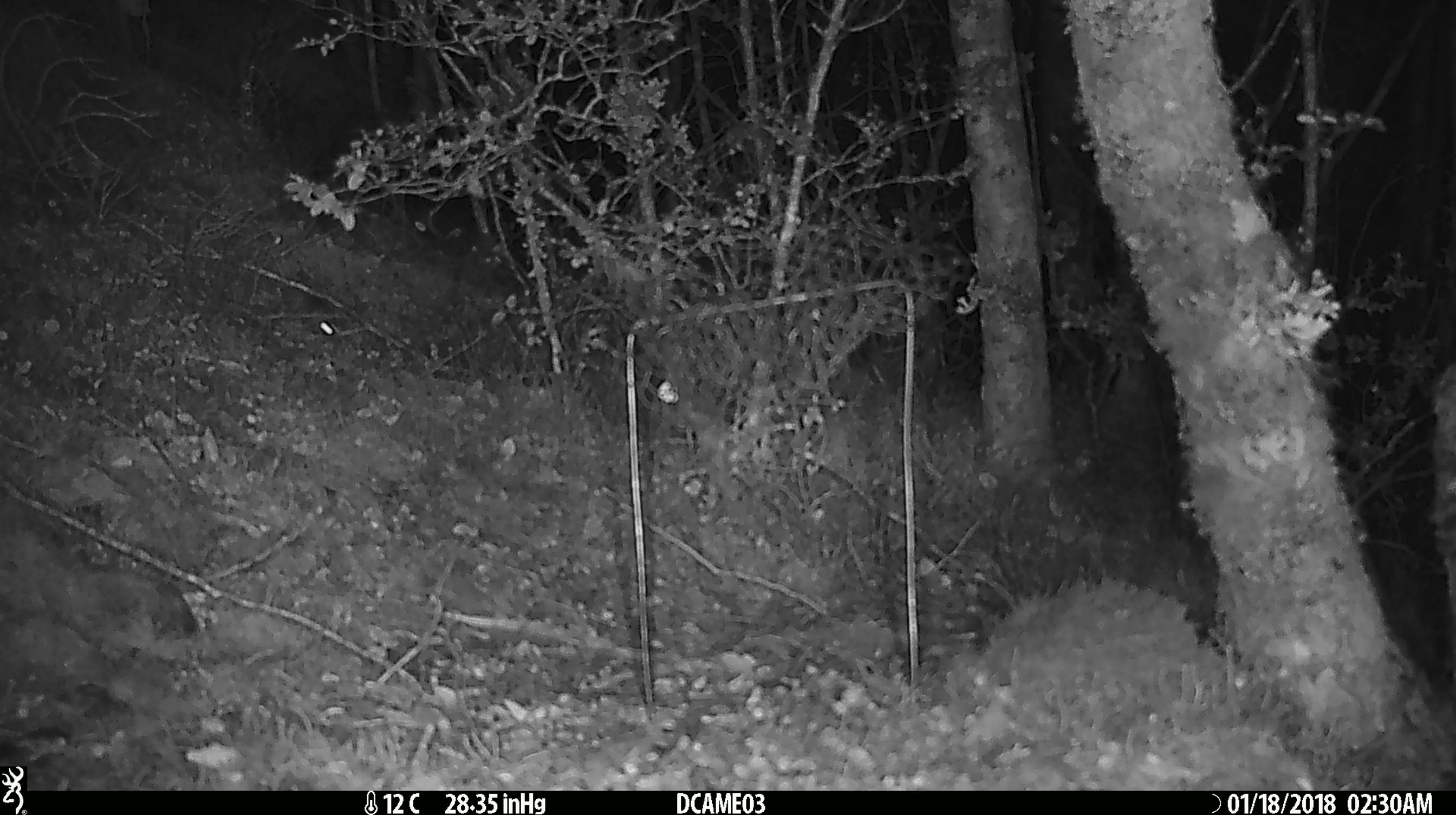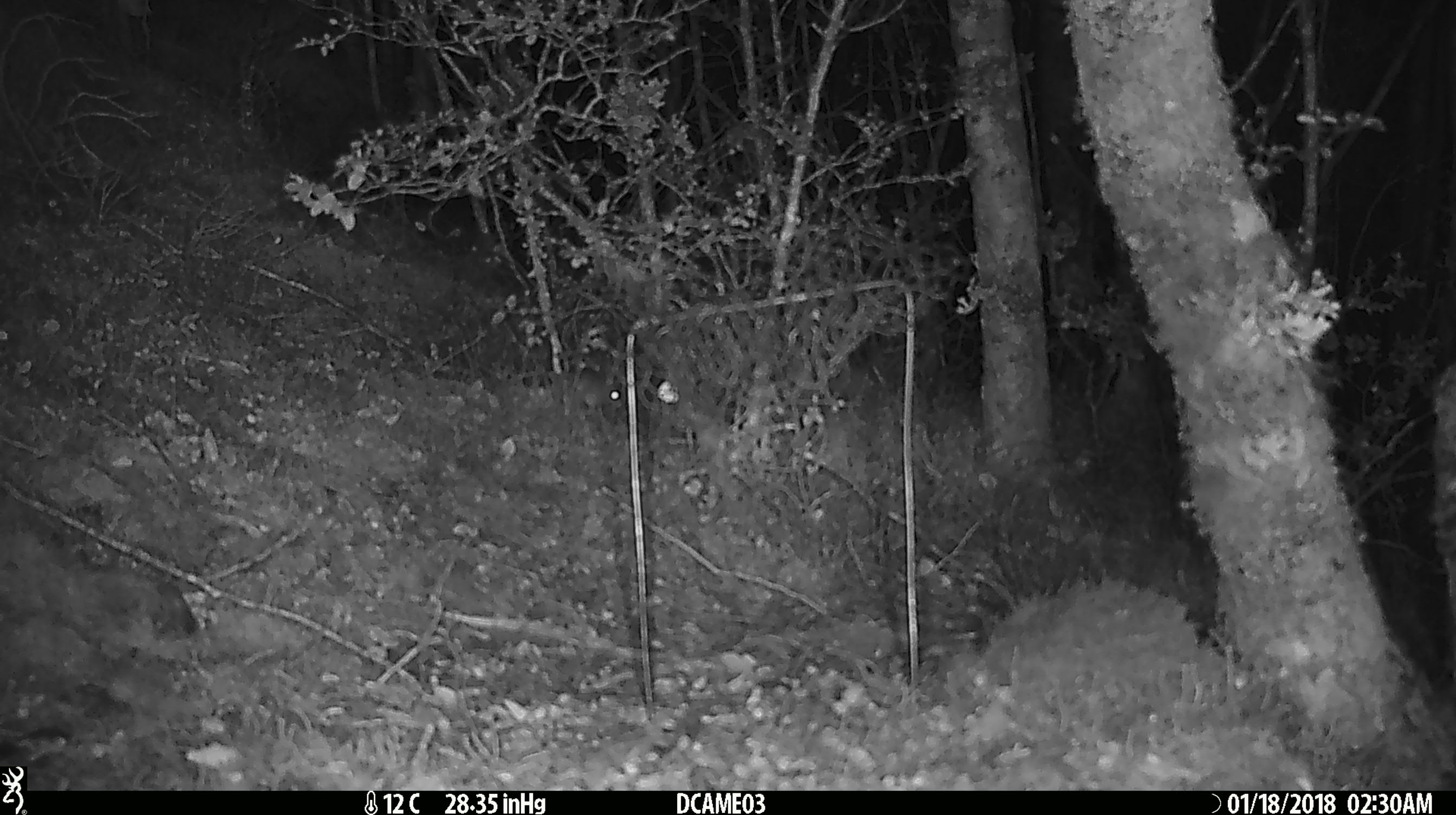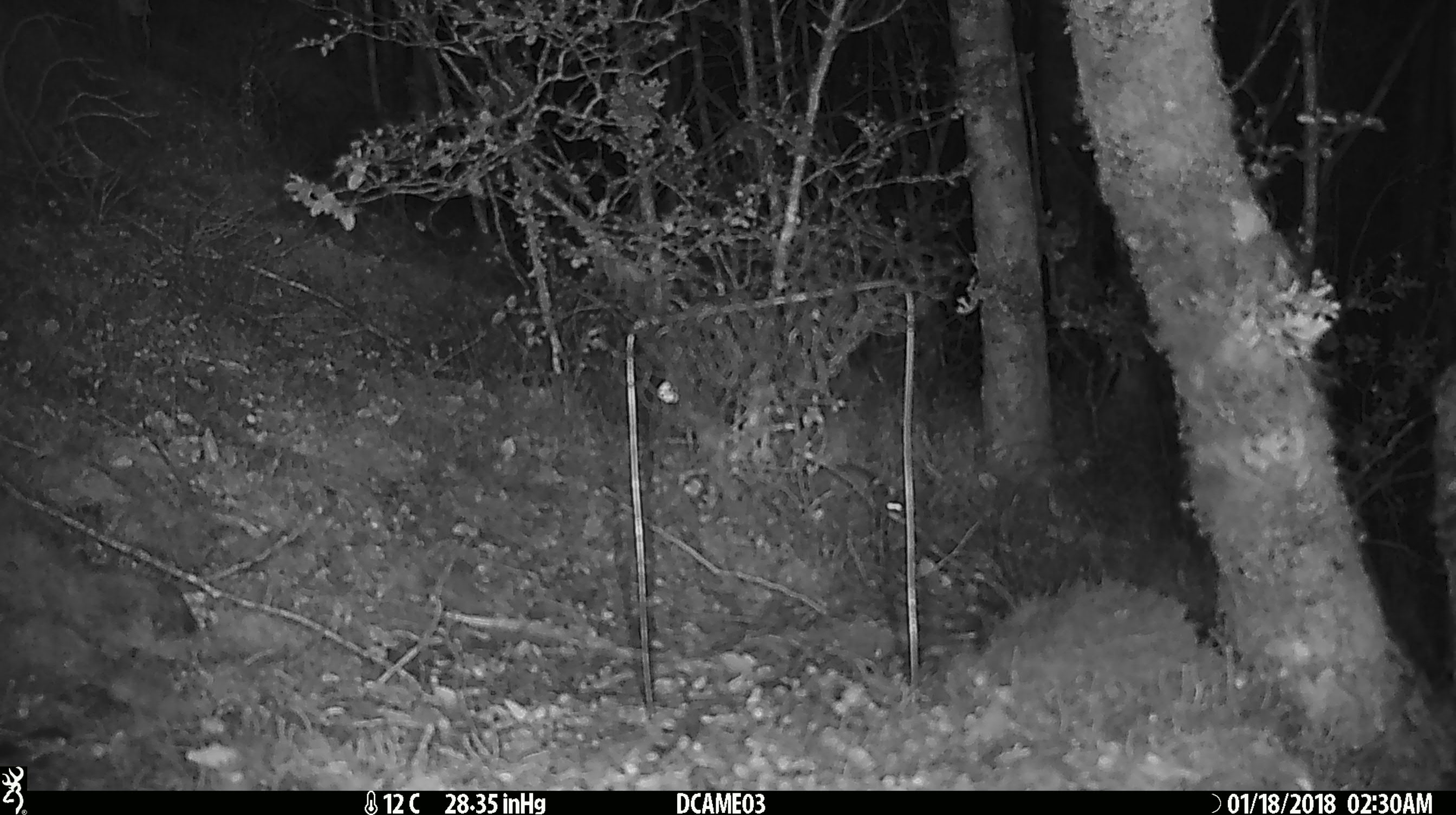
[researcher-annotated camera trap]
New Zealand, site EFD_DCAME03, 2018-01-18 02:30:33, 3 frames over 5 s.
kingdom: Animalia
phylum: Chordata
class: Mammalia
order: Rodentia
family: Muridae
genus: Mus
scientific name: Mus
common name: mouse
Mouse (Mus).